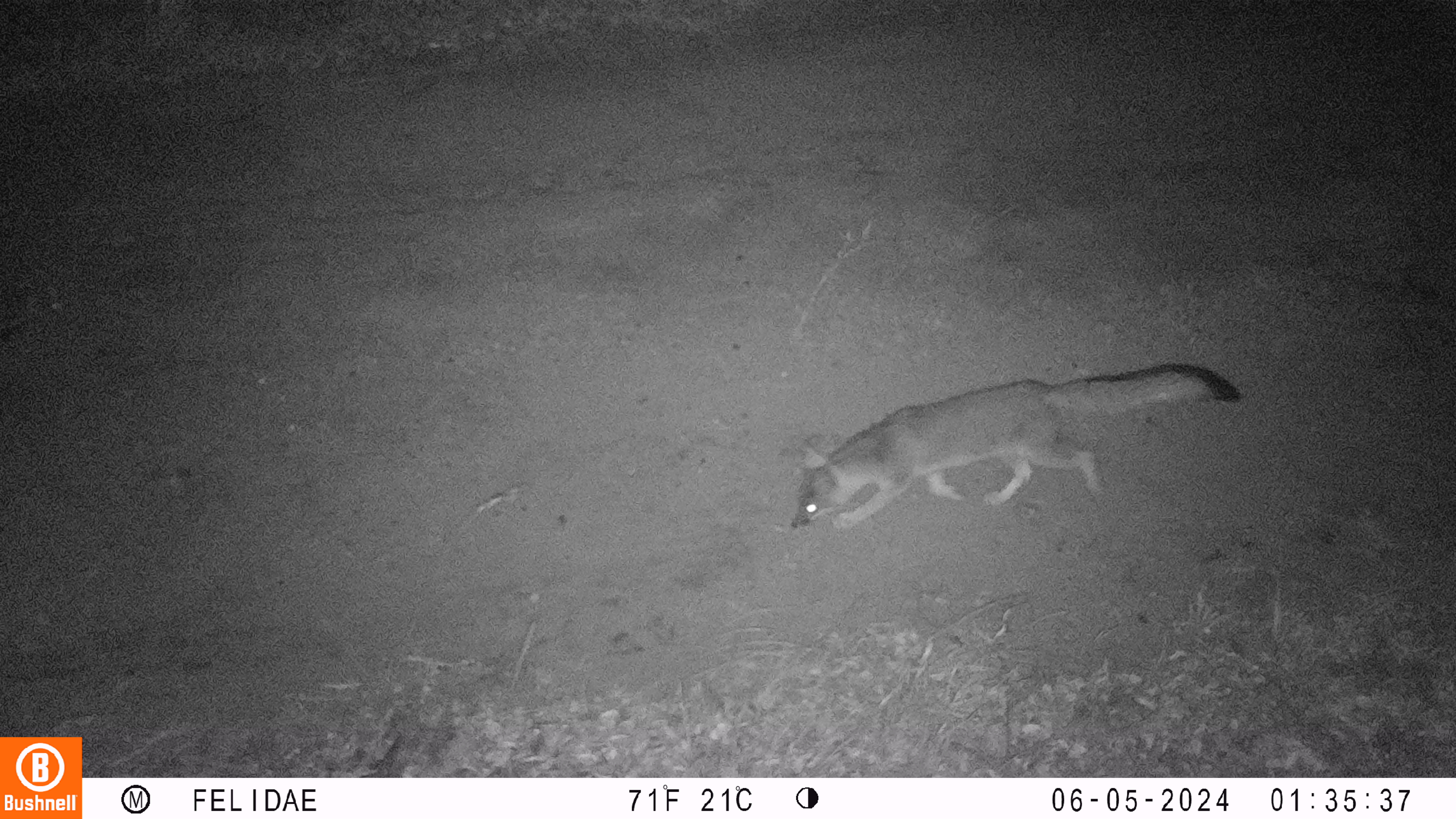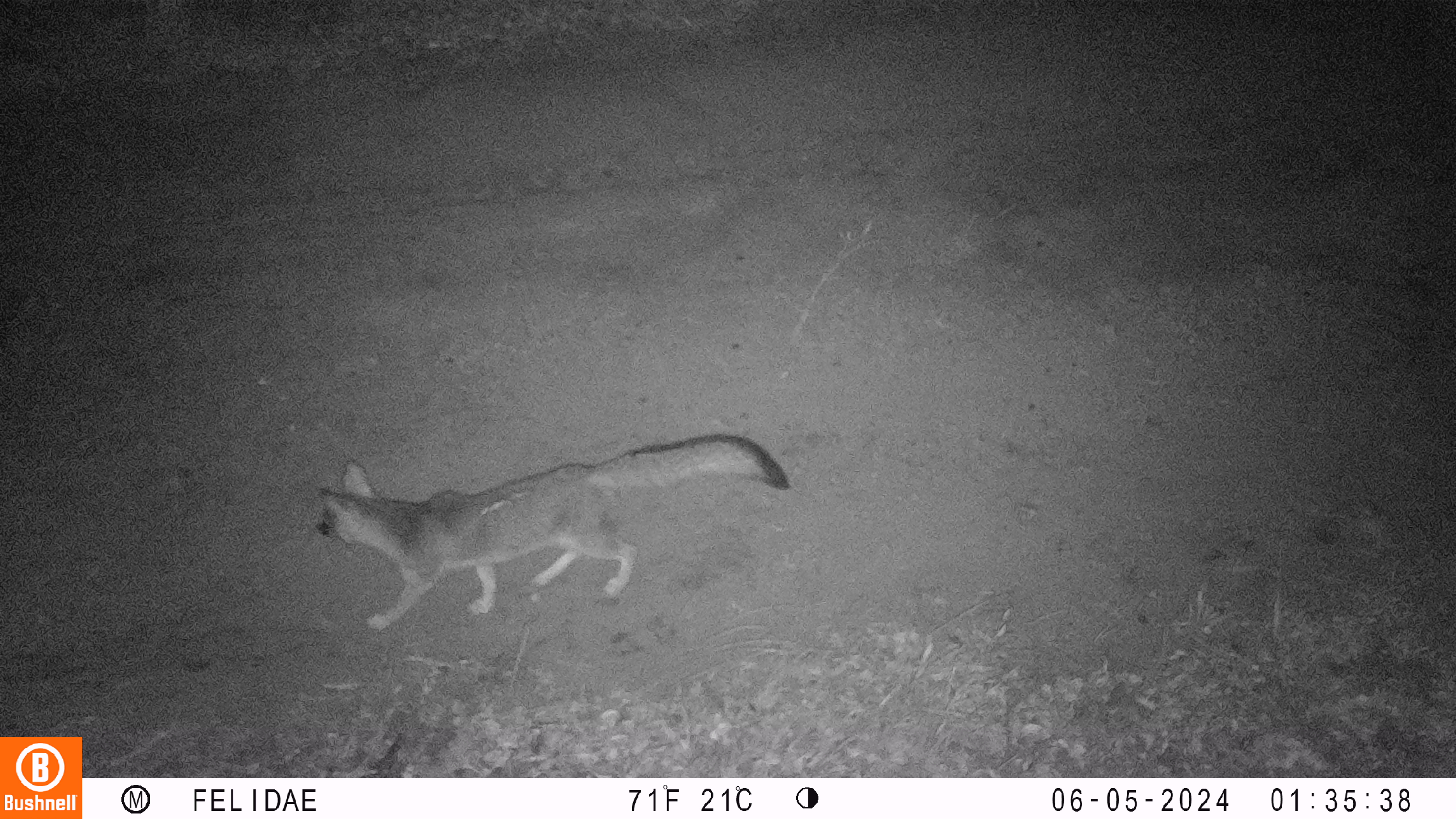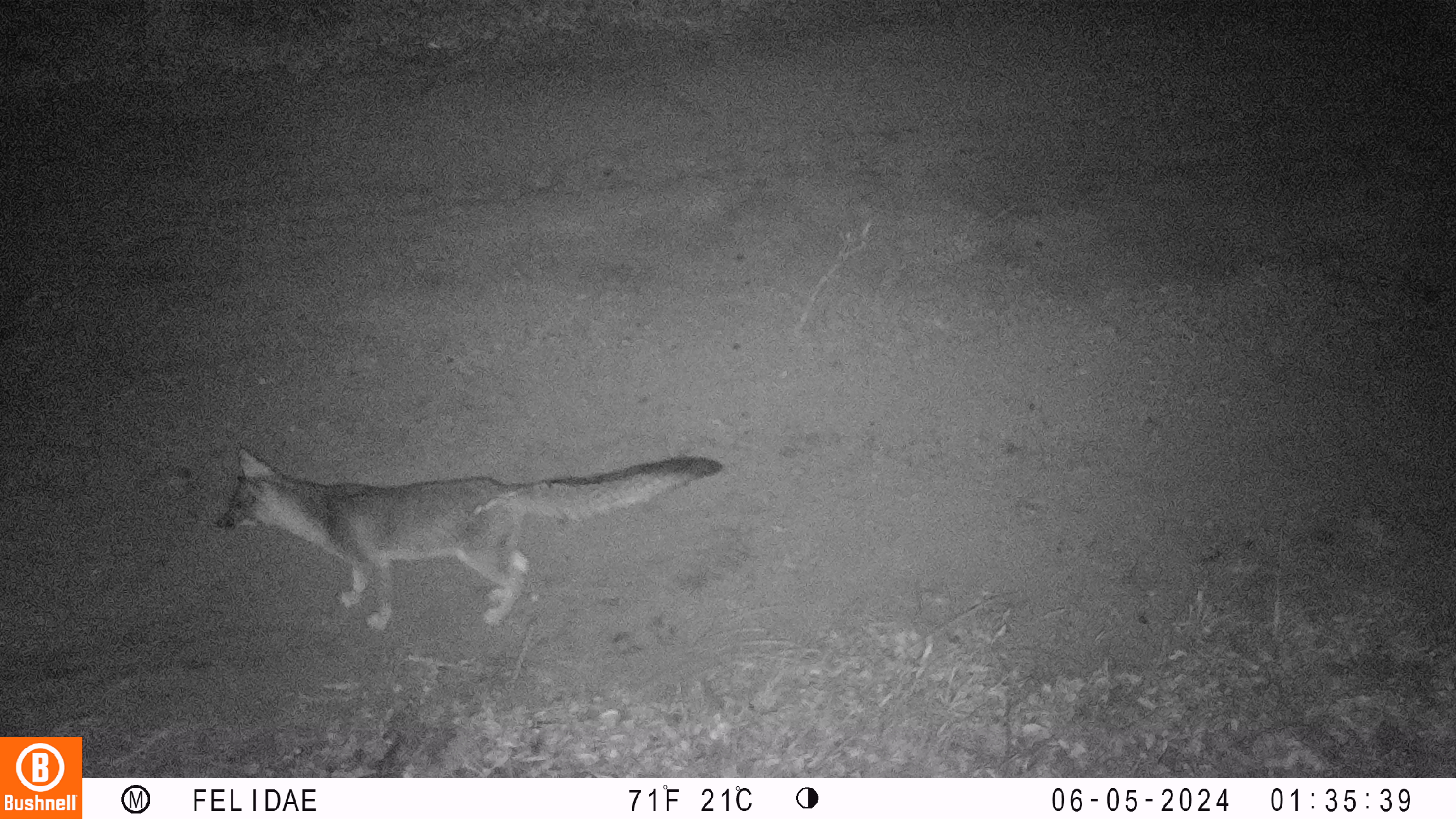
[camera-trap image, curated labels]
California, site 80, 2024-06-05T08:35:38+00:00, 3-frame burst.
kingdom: Animalia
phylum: Chordata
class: Mammalia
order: Carnivora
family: Canidae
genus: Urocyon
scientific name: Urocyon cinereoargenteus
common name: gray fox